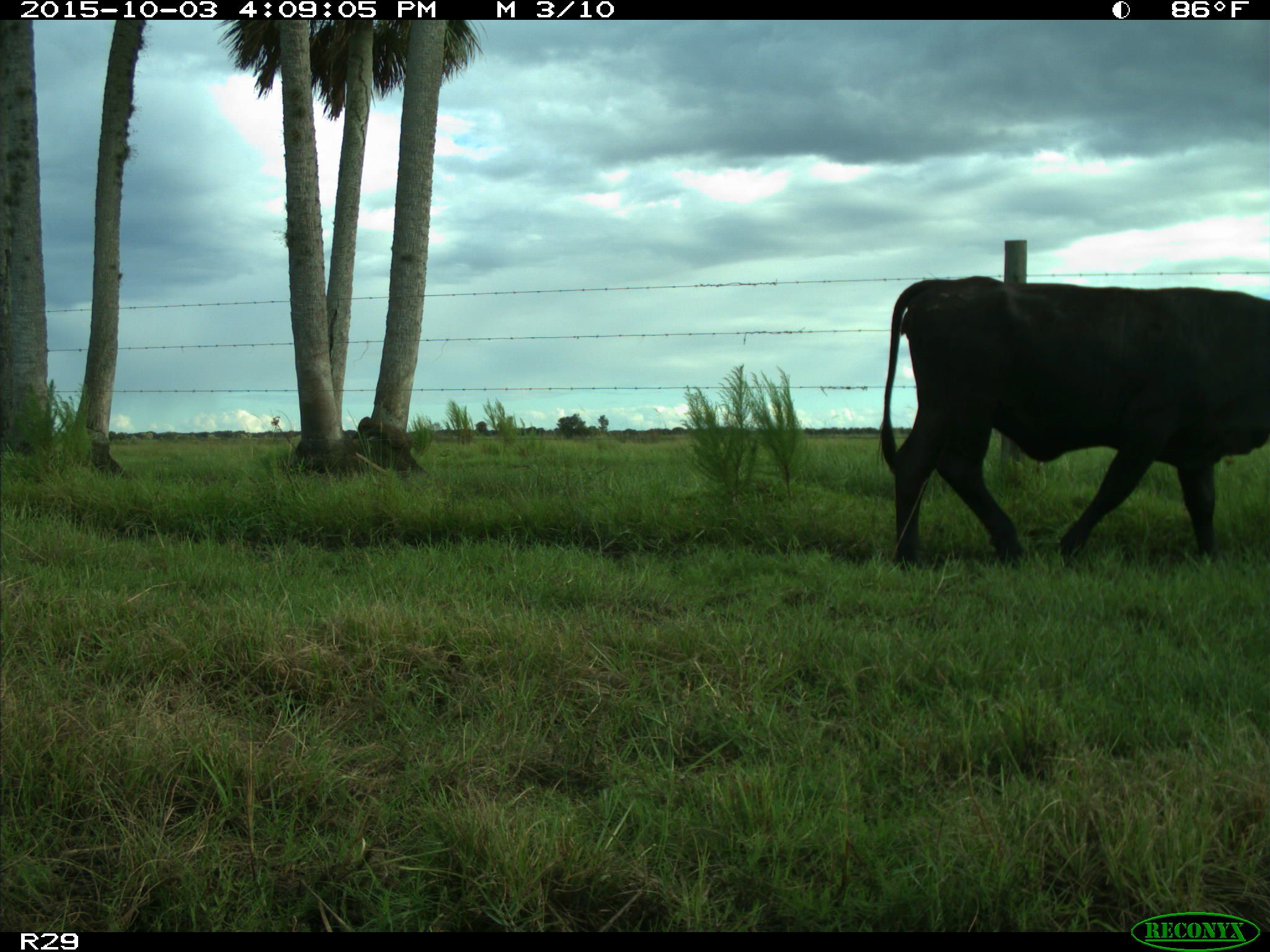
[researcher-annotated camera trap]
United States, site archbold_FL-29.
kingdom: Animalia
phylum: Chordata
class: Mammalia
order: Artiodactyla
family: Bovidae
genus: Bos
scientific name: Bos taurus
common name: domestic cow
Bos taurus (domestic cow).